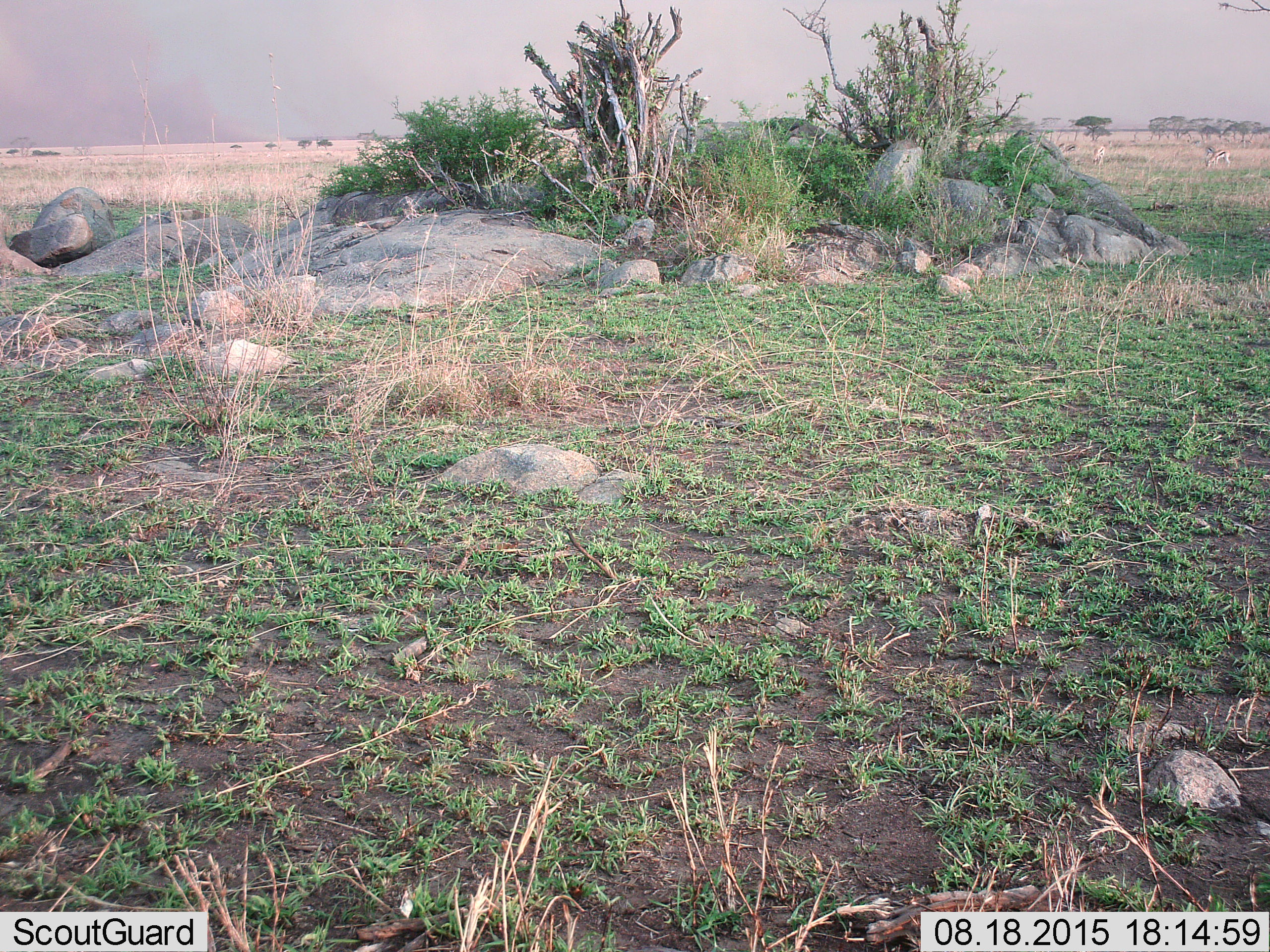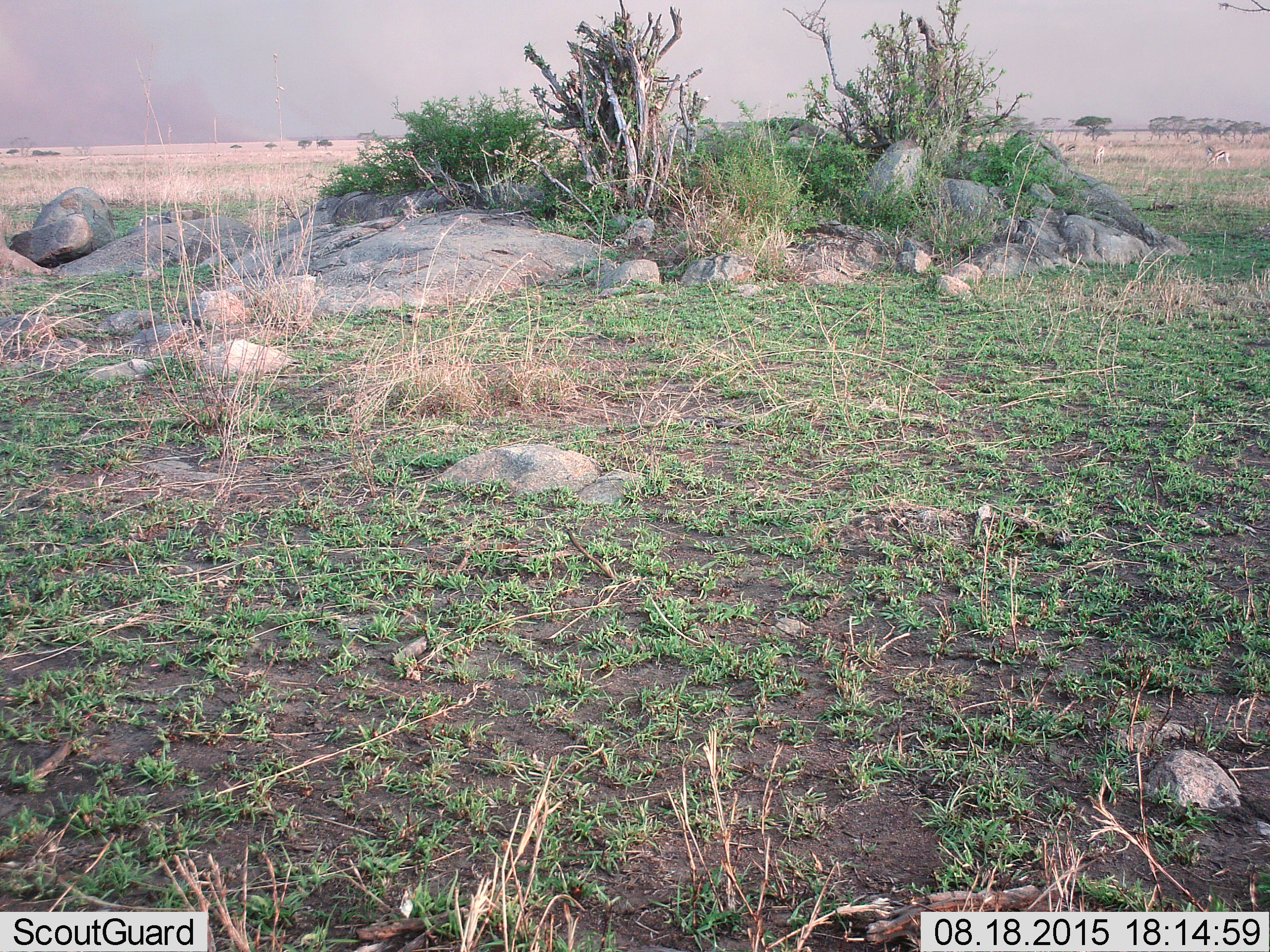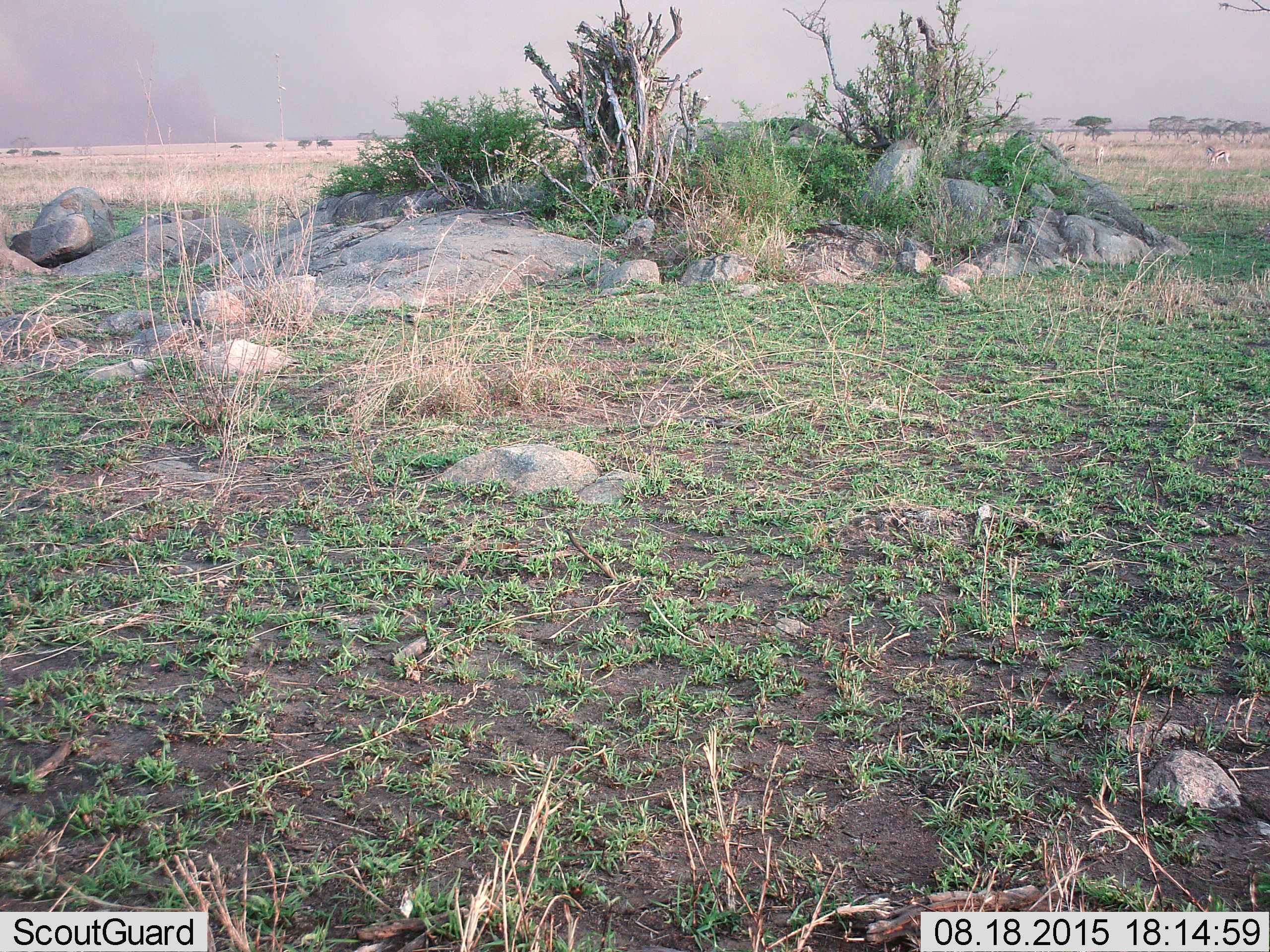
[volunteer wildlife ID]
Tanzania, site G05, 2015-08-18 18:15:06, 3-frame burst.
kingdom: Animalia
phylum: Chordata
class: Mammalia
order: Artiodactyla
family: Bovidae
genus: Eudorcas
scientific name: Eudorcas thomsonii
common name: thomson's gazelle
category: gazellethomsons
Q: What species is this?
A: Gazellethomsons (thomson's gazelle) (Eudorcas thomsonii).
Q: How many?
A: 5.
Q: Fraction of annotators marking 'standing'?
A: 44%.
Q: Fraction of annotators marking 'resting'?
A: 0%.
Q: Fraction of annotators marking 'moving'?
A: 0%.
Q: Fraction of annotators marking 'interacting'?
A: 0%.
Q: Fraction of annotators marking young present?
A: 0%.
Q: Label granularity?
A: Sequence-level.